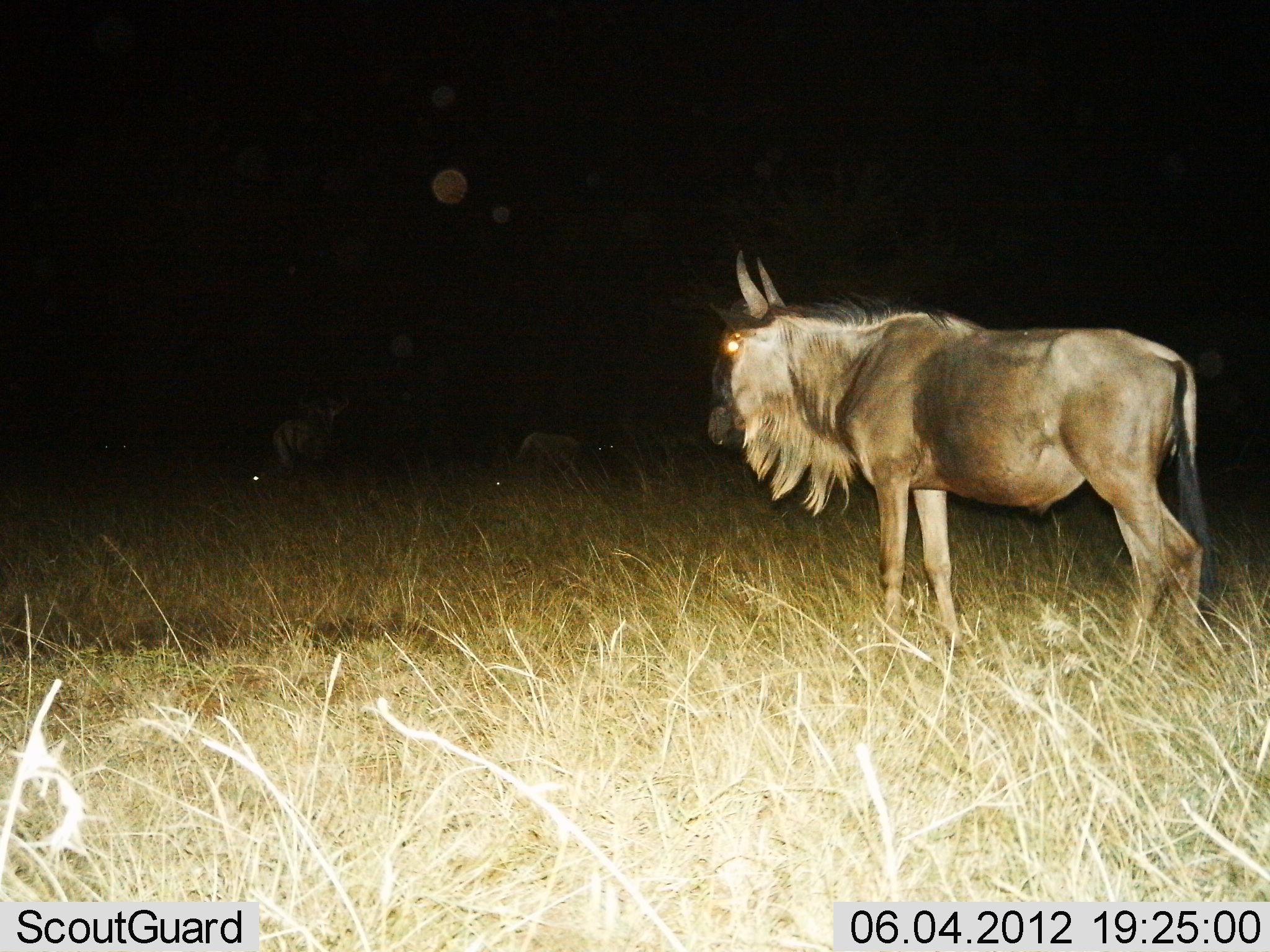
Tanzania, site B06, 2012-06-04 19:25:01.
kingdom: Animalia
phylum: Chordata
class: Mammalia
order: Artiodactyla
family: Bovidae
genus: Connochaetes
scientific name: Connochaetes taurinus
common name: blue wildebeest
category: wildebeest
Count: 3.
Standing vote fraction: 100%.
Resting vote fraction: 10%.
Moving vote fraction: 0%.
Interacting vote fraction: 0%.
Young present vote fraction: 0%.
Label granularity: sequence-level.